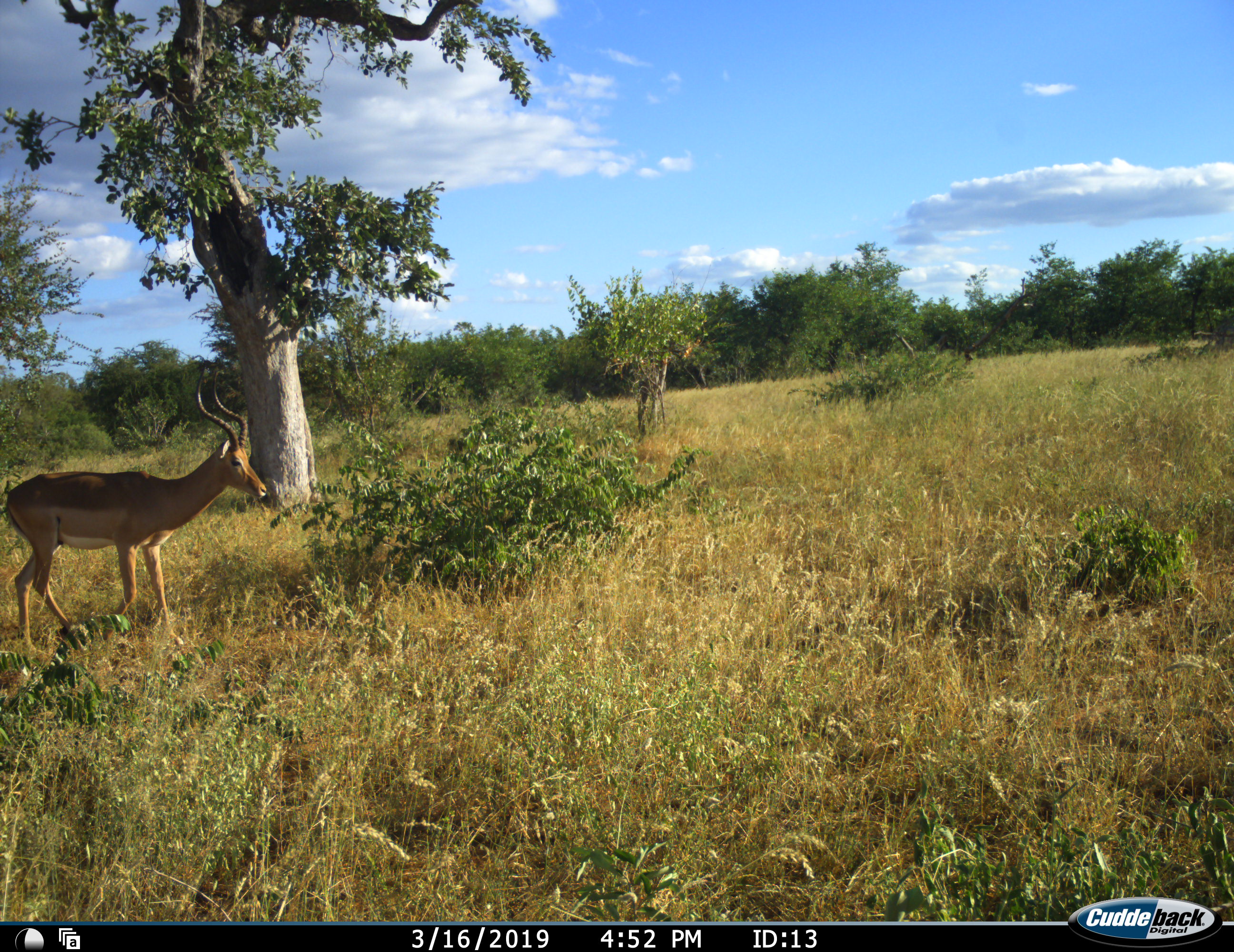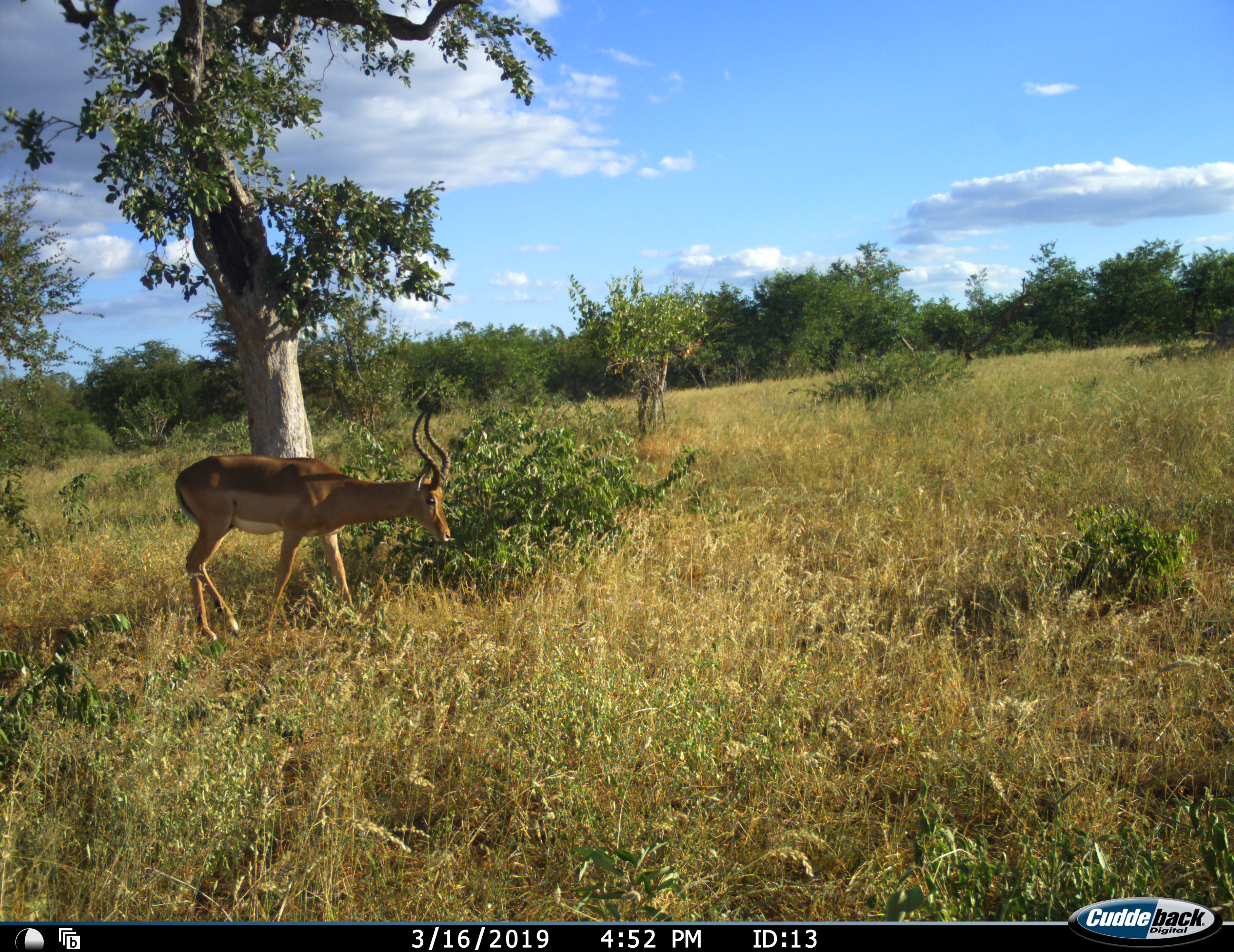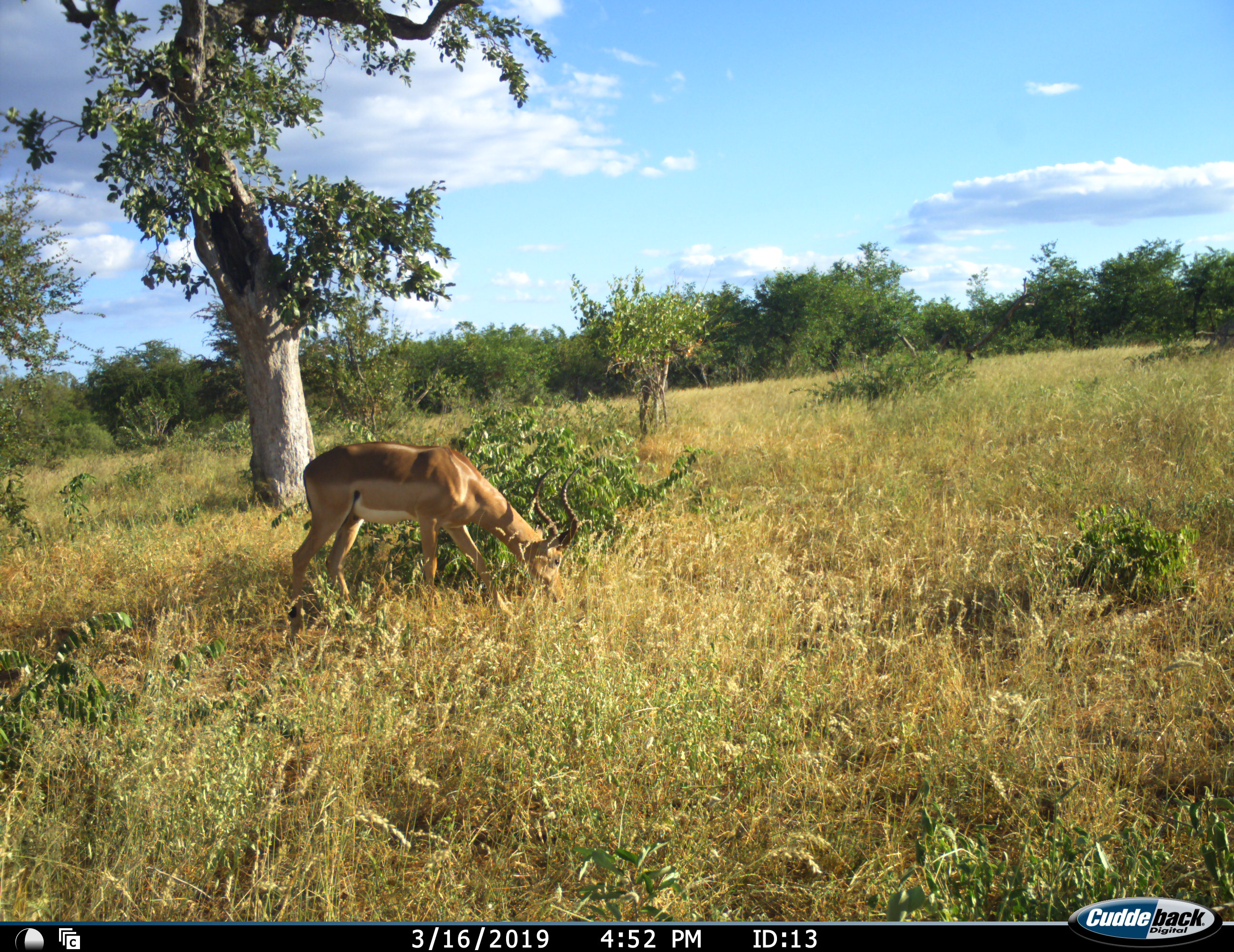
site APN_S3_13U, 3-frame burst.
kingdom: Animalia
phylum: Chordata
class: Mammalia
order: Artiodactyla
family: Bovidae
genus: Aepyceros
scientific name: Aepyceros melampus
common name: impala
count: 1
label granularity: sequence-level